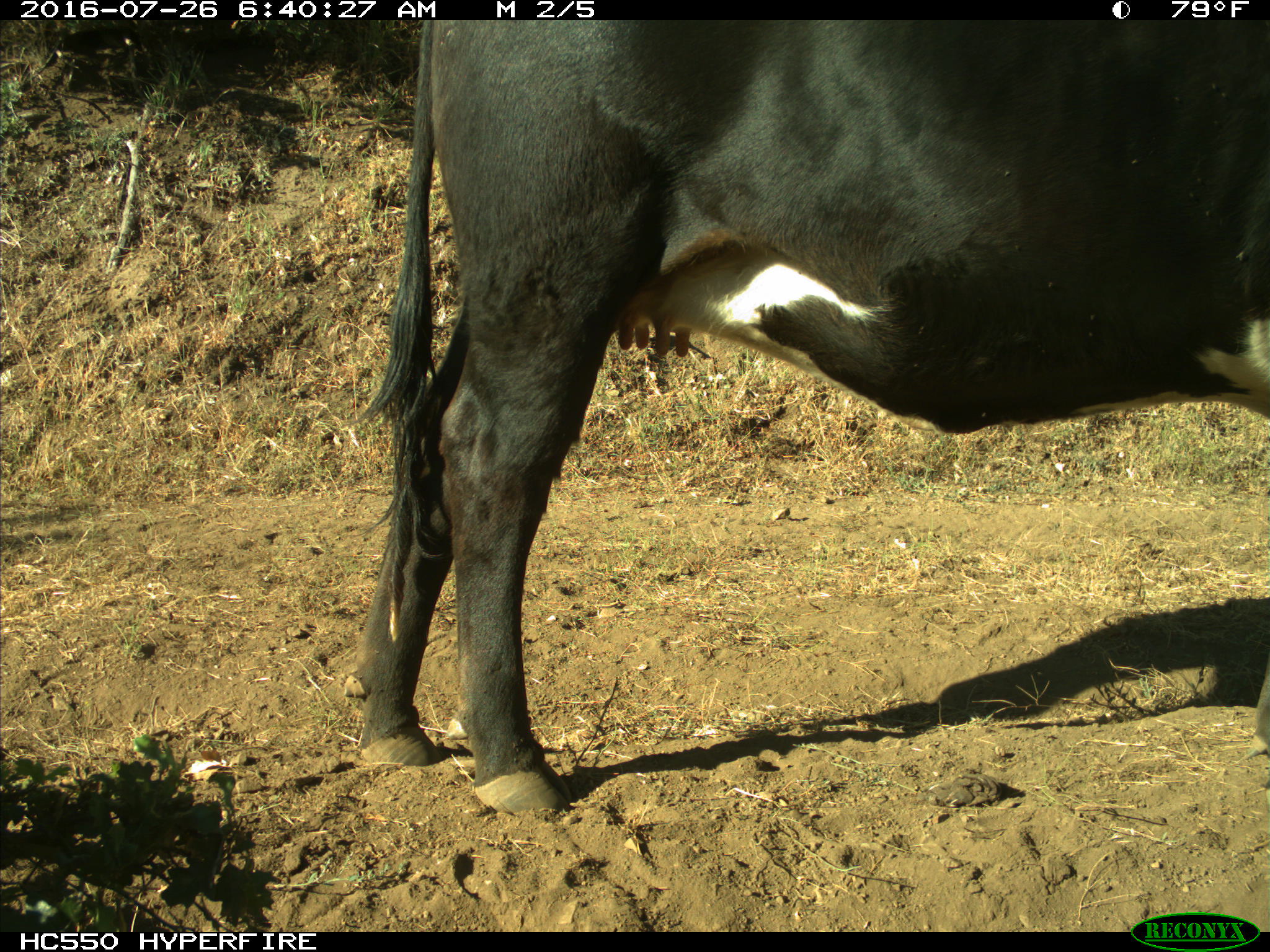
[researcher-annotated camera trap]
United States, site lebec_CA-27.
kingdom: Animalia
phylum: Chordata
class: Mammalia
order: Artiodactyla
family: Bovidae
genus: Bos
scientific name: Bos taurus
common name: domestic cow